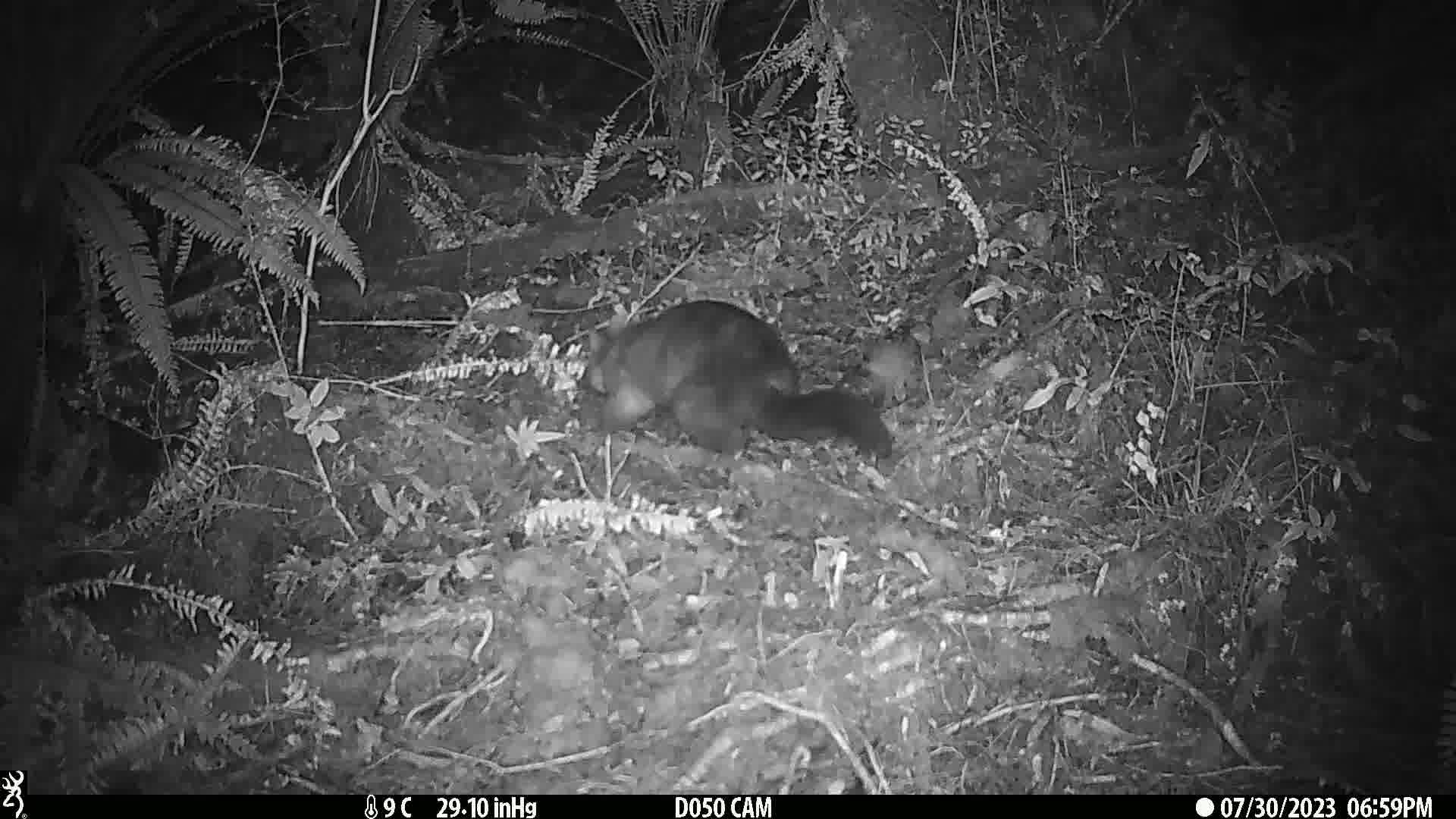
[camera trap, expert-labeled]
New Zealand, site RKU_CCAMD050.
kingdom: Animalia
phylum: Chordata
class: Mammalia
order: Diprotodontia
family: Phalangeridae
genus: Trichosurus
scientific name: Trichosurus vulpecula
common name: common brushtail possum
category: possum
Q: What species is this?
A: Possum (common brushtail possum) (Trichosurus vulpecula).